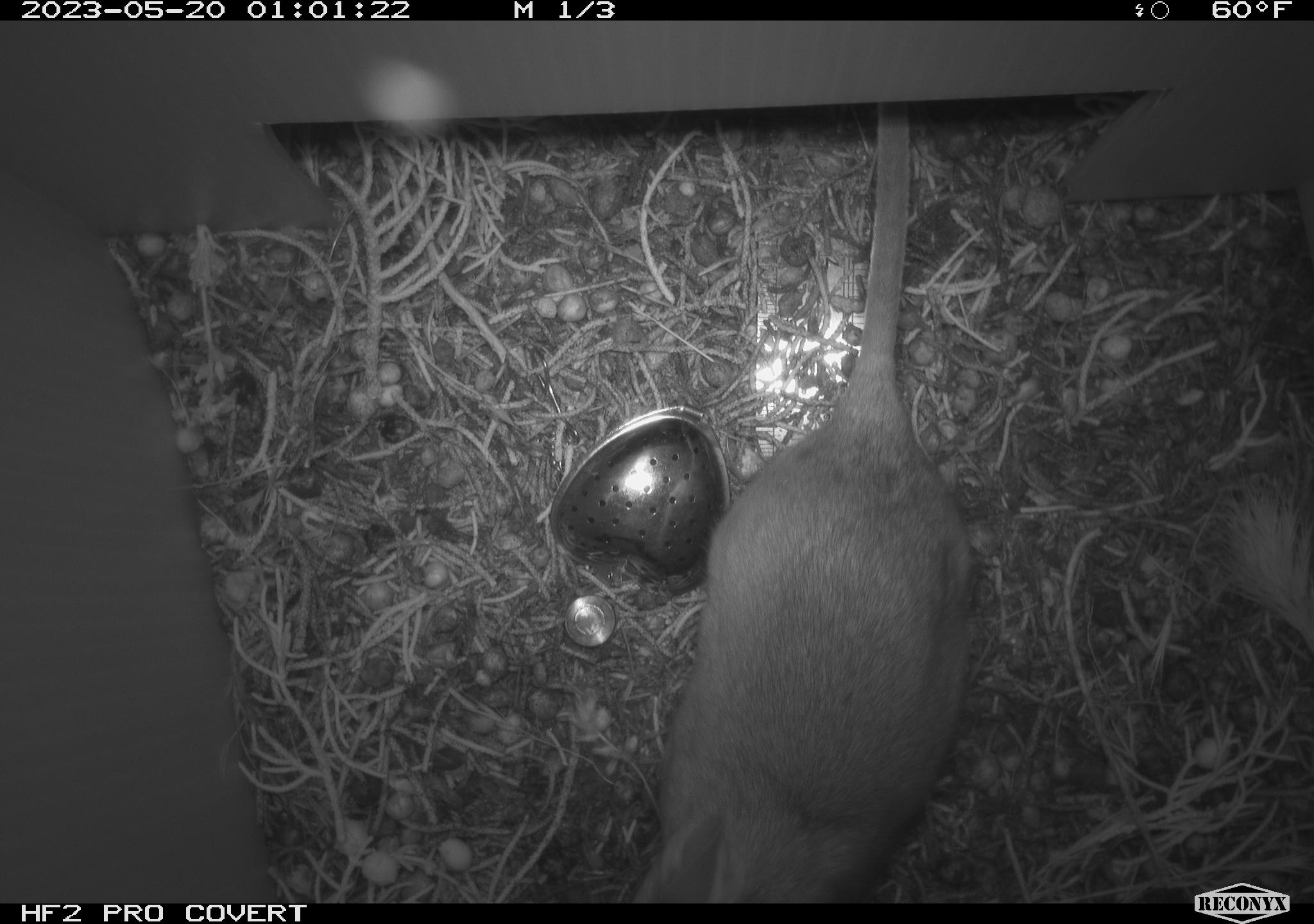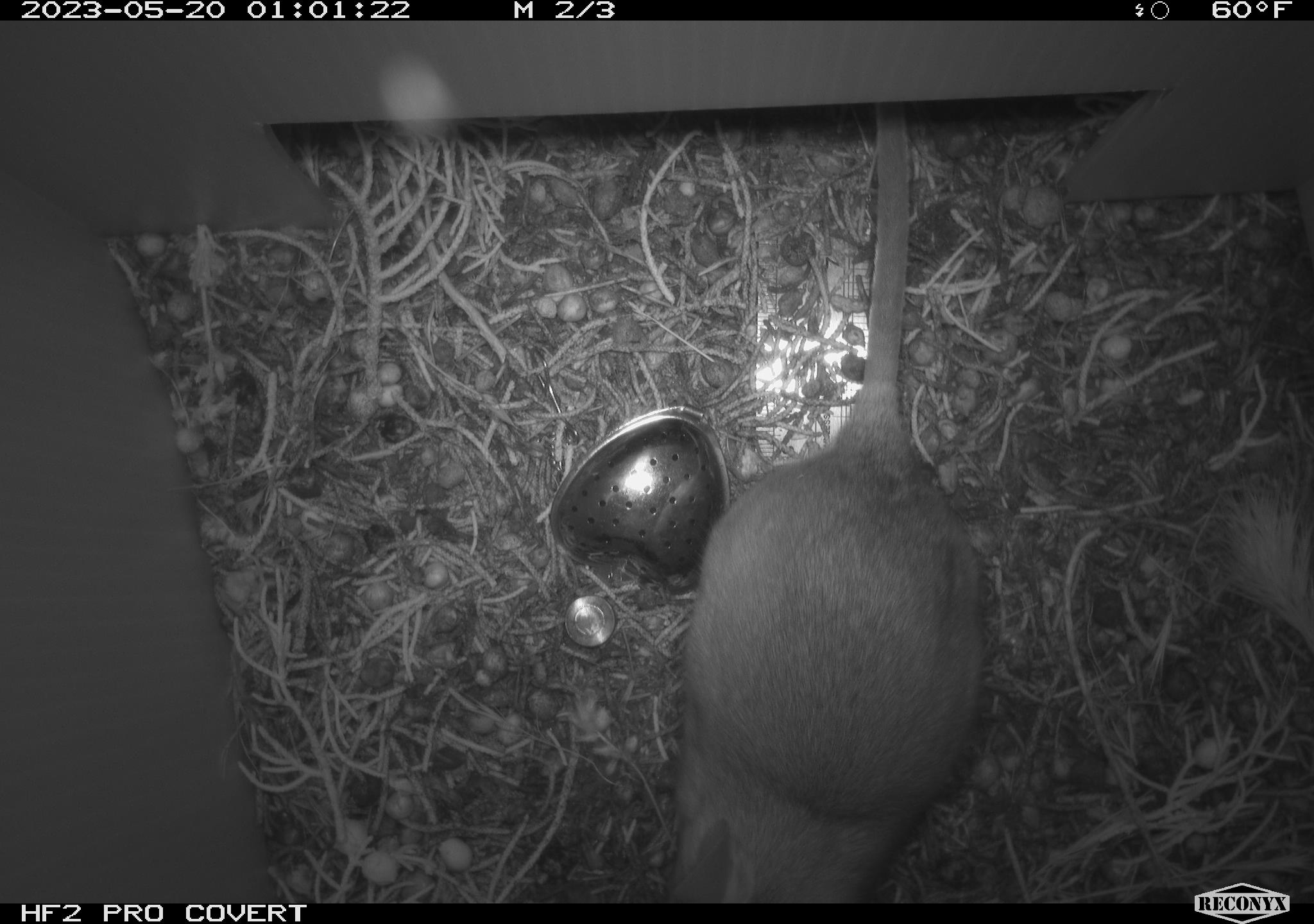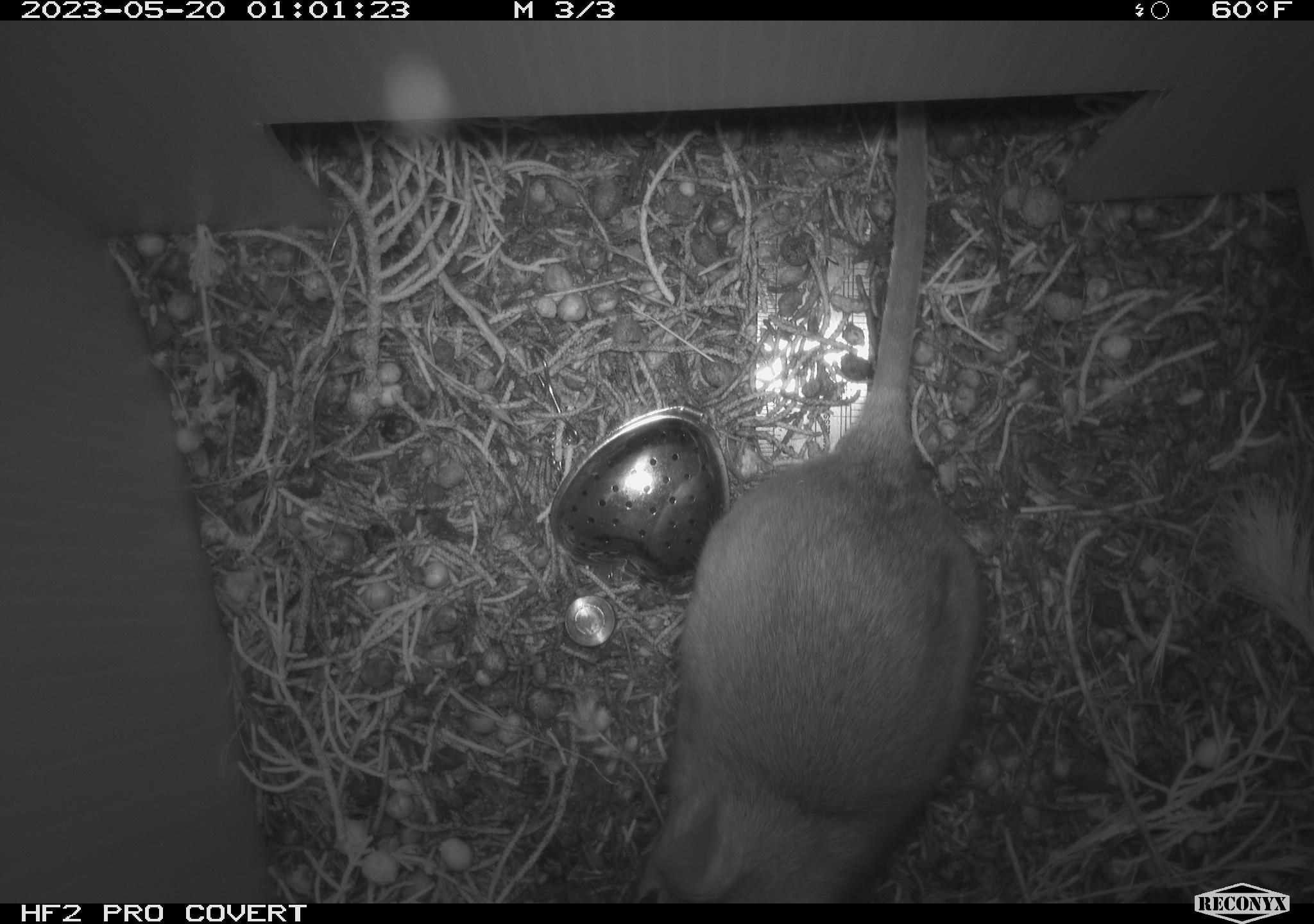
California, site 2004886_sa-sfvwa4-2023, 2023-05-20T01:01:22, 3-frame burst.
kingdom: Animalia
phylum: Chordata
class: Mammalia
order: Rodentia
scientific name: Rodentia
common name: mouse species